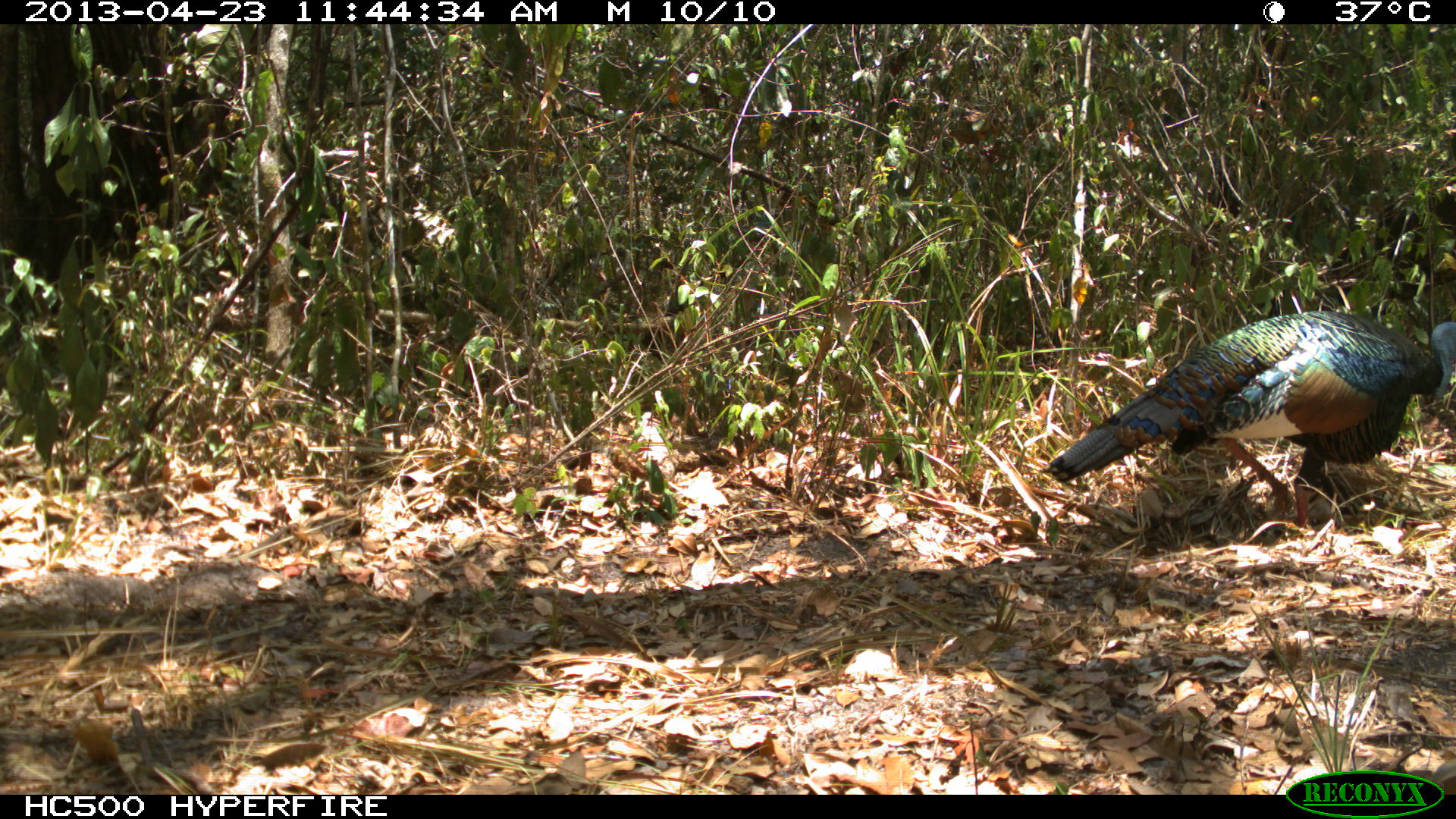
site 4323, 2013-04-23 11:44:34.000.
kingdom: Animalia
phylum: Chordata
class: Aves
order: Galliformes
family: Phasianidae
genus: Meleagris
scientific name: Meleagris ocellata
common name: ocellated turkey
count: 1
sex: male